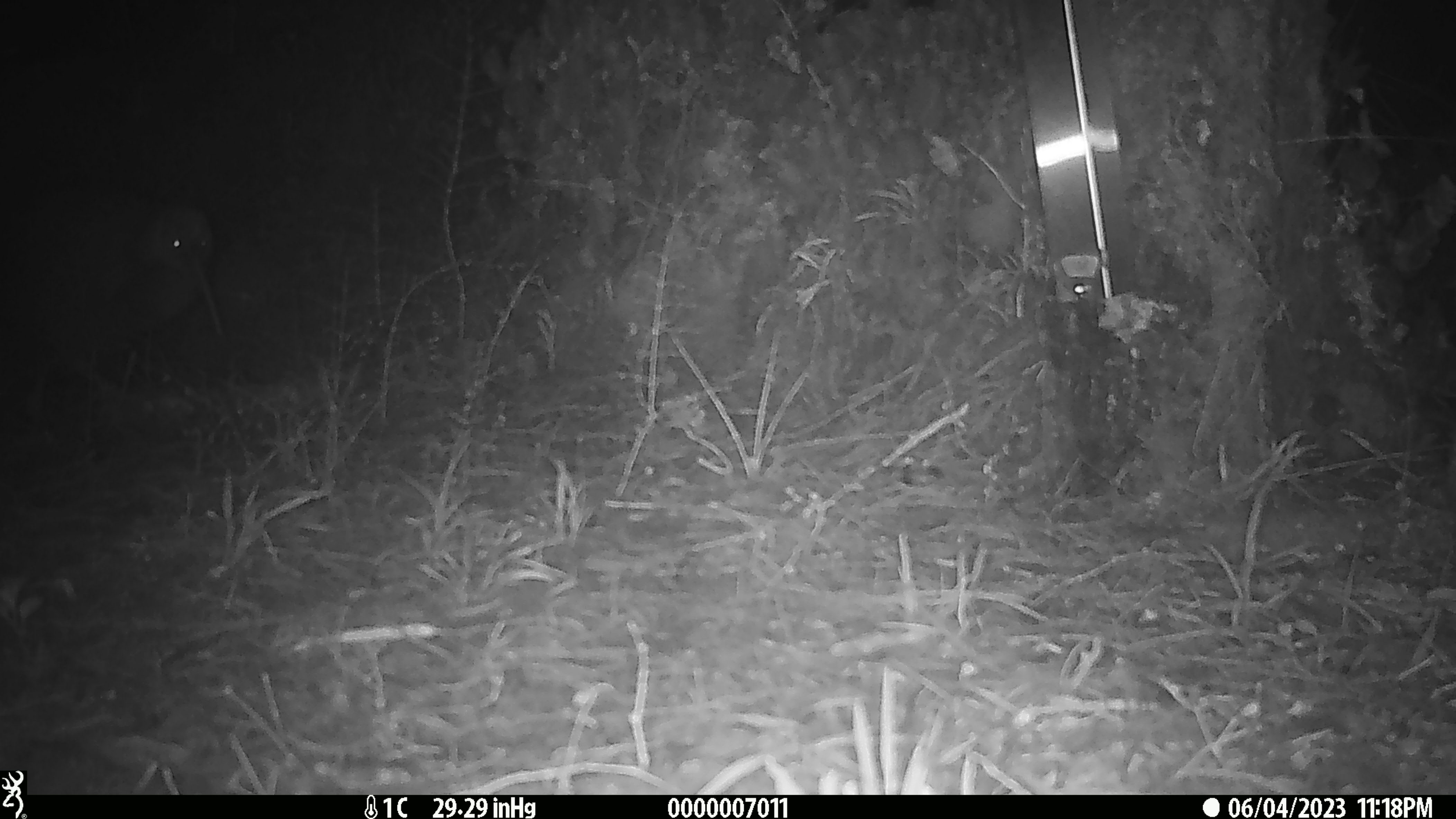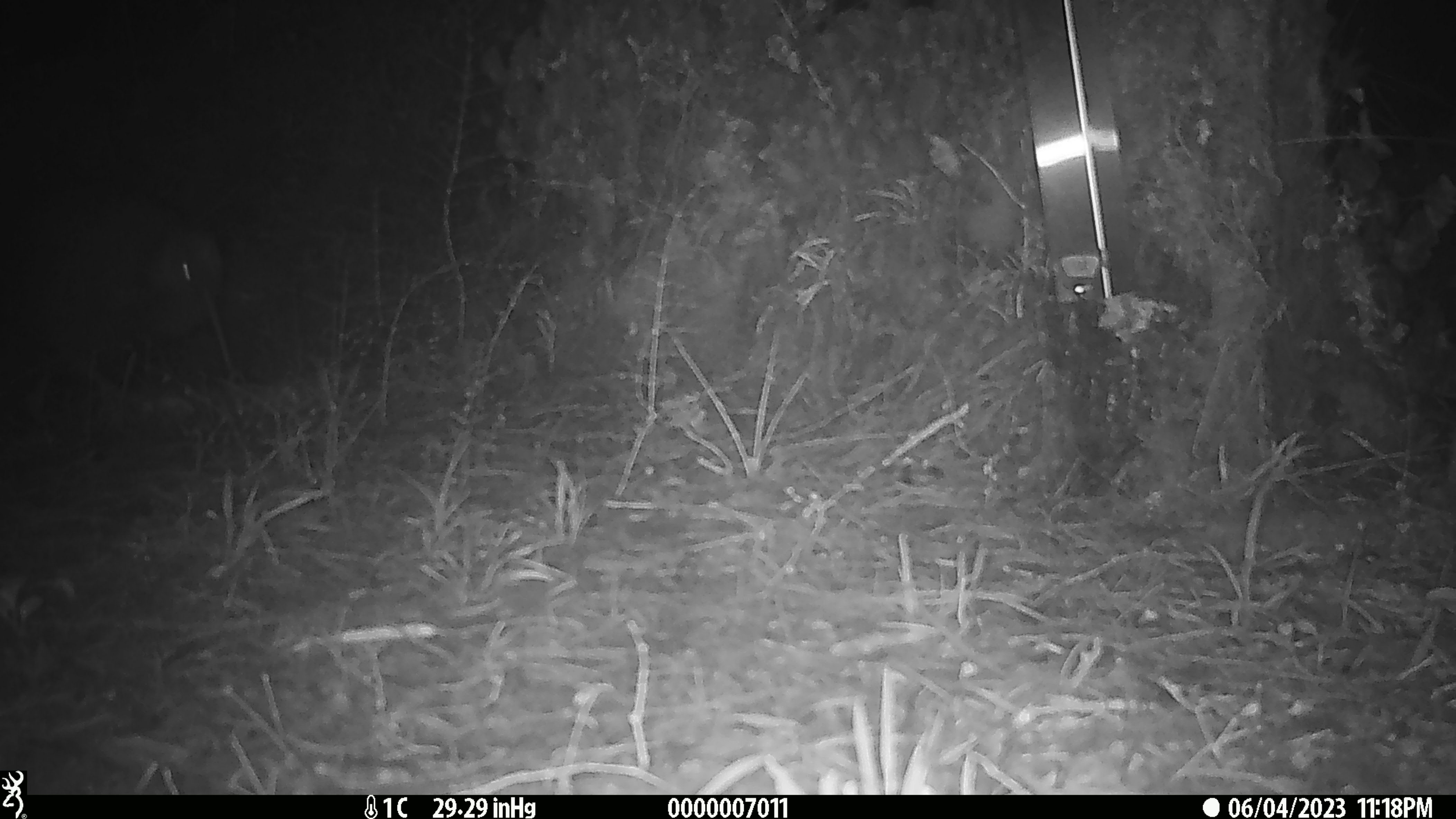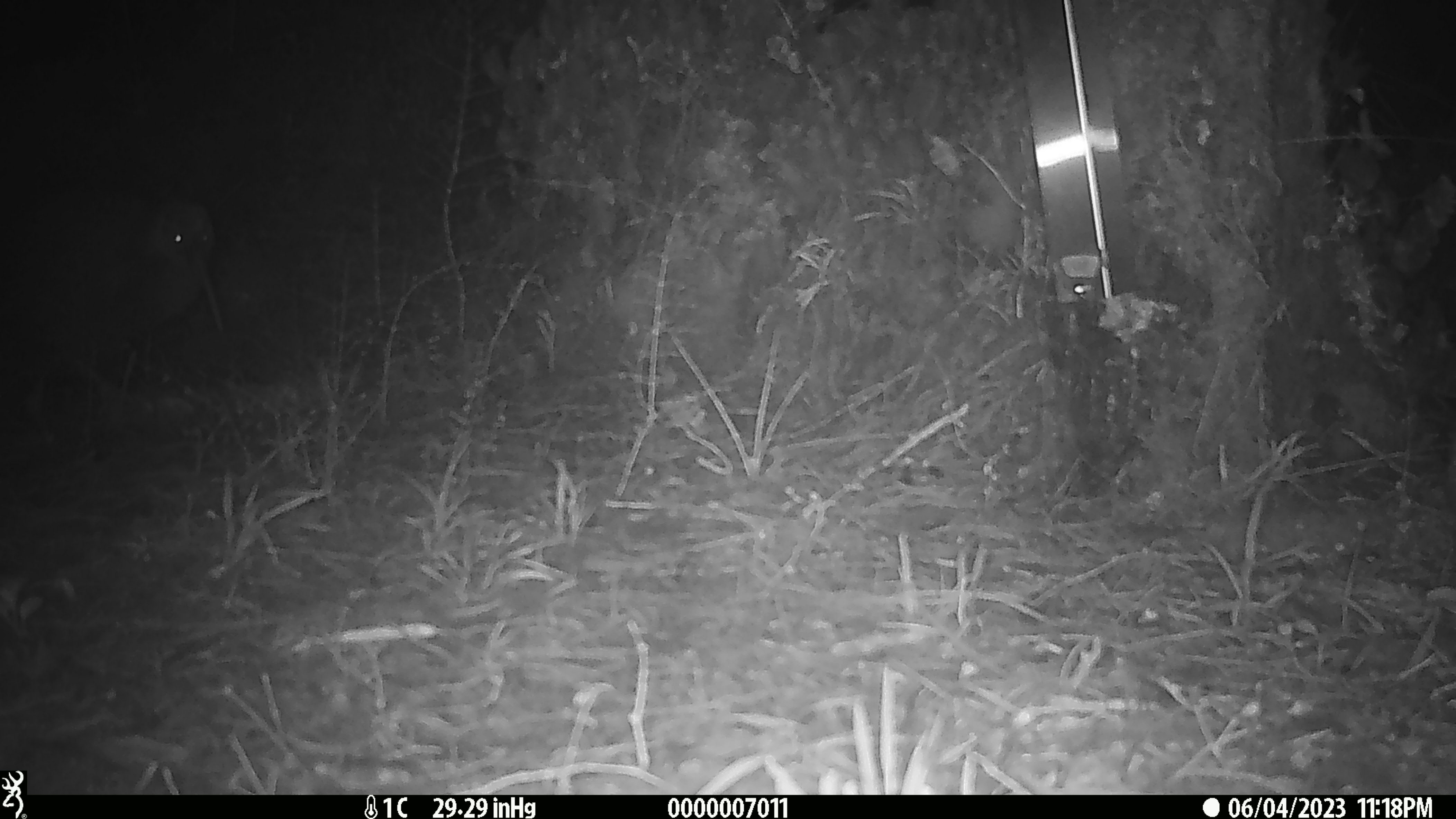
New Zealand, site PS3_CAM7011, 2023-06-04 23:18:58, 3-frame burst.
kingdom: Animalia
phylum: Chordata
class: Aves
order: Apterygiformes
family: Apterygidae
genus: Apteryx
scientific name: Apteryx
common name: kiwi